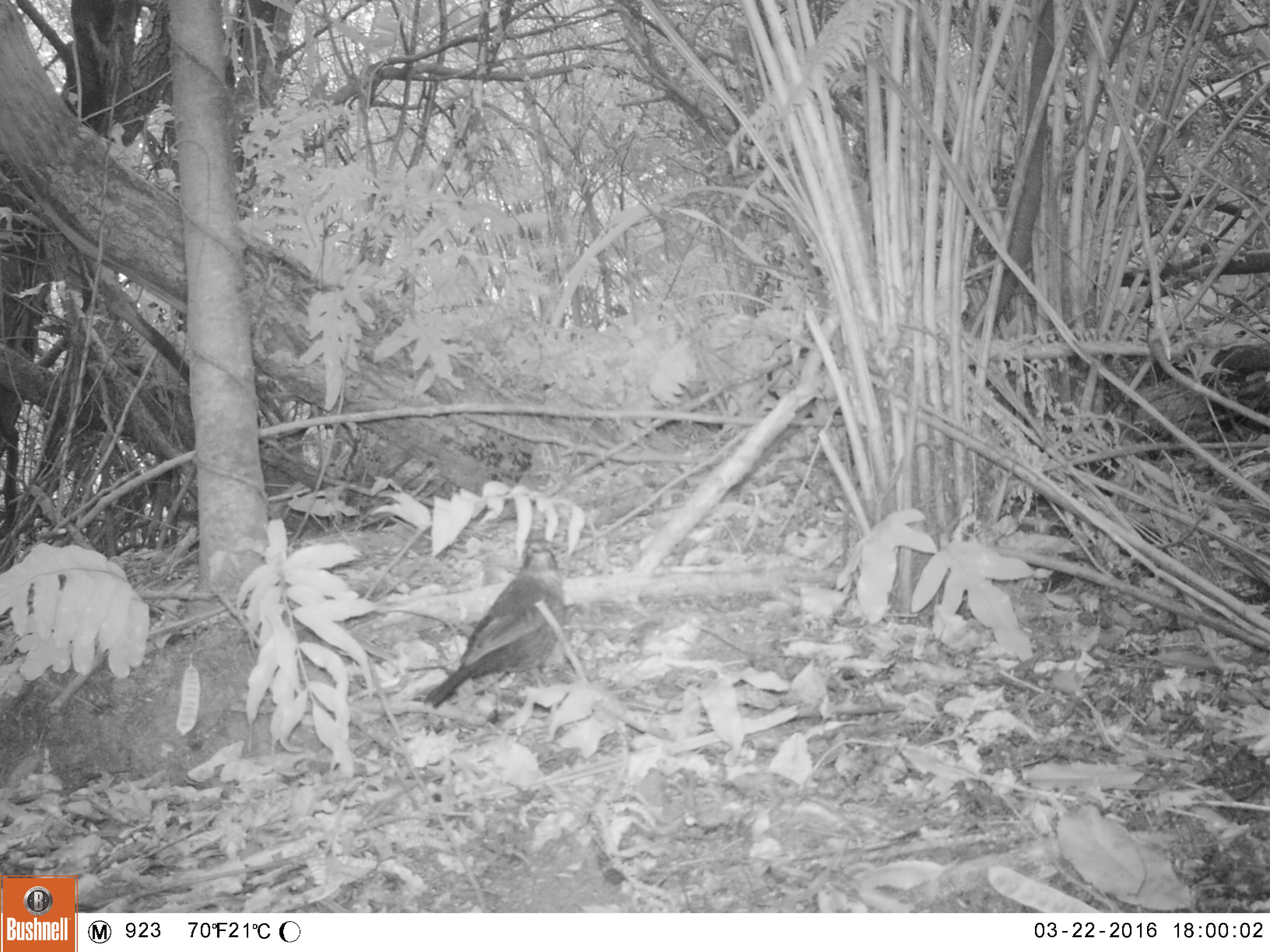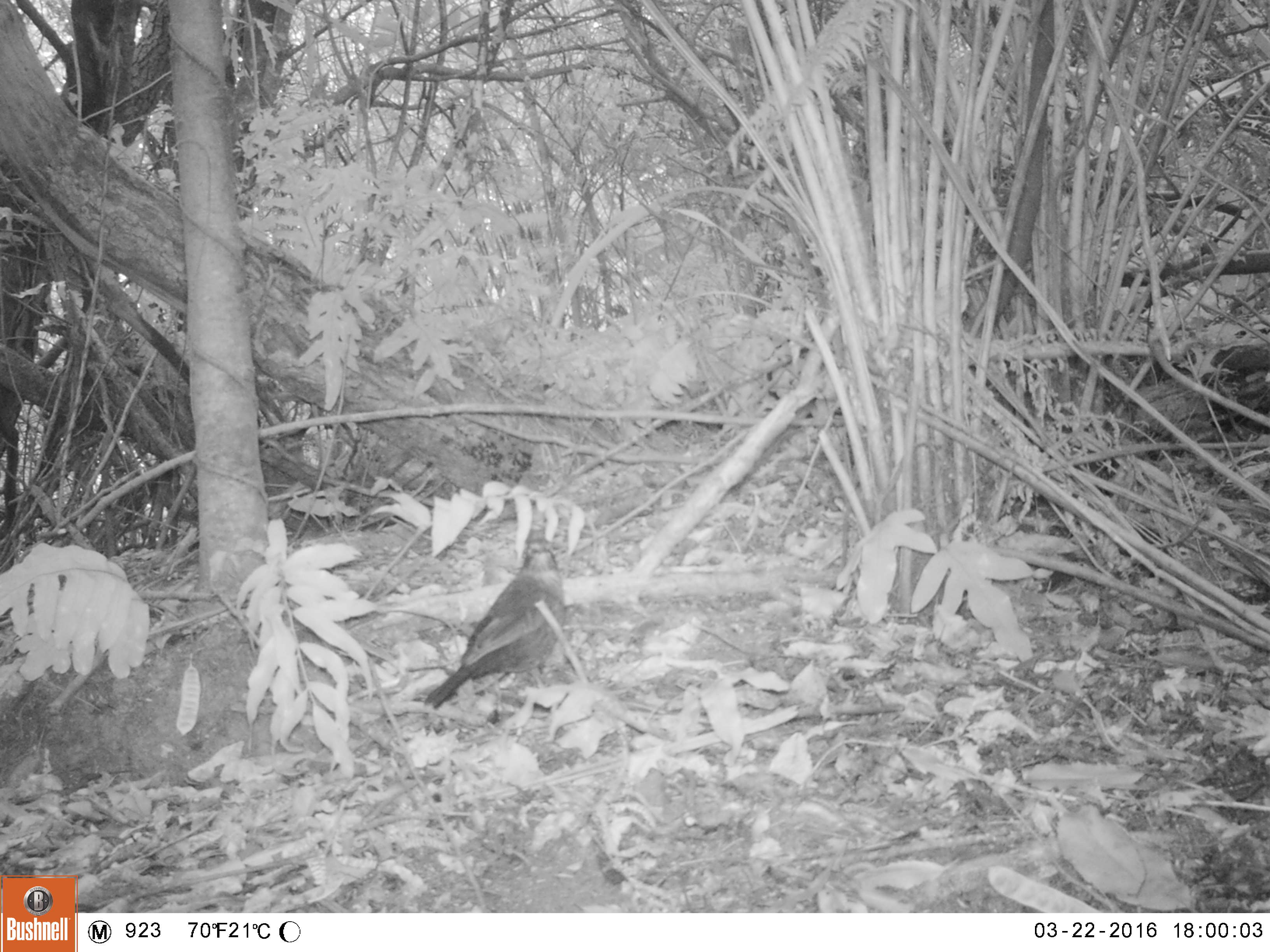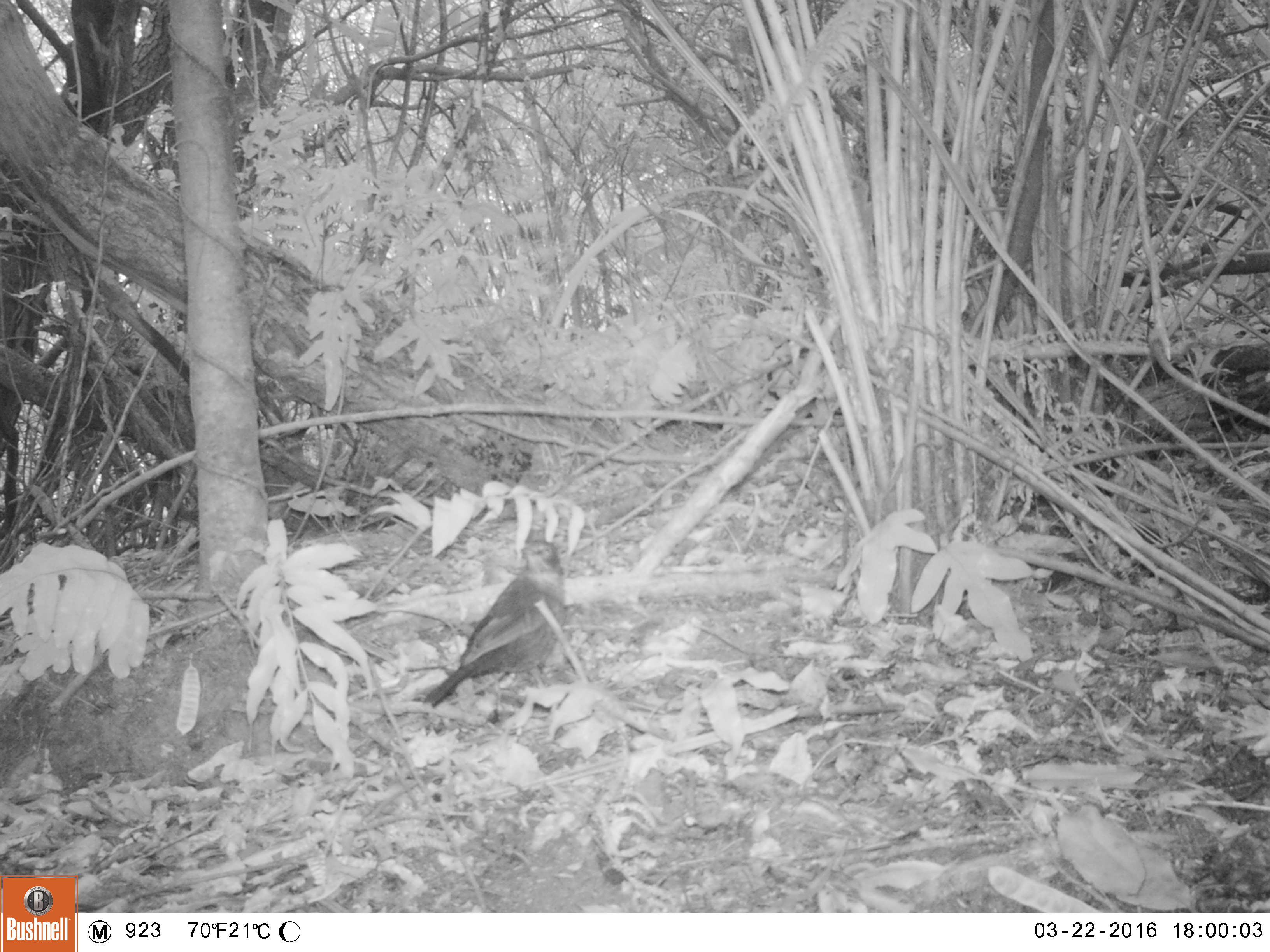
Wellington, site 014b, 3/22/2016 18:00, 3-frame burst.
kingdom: Animalia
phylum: Chordata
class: Aves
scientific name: Aves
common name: bird